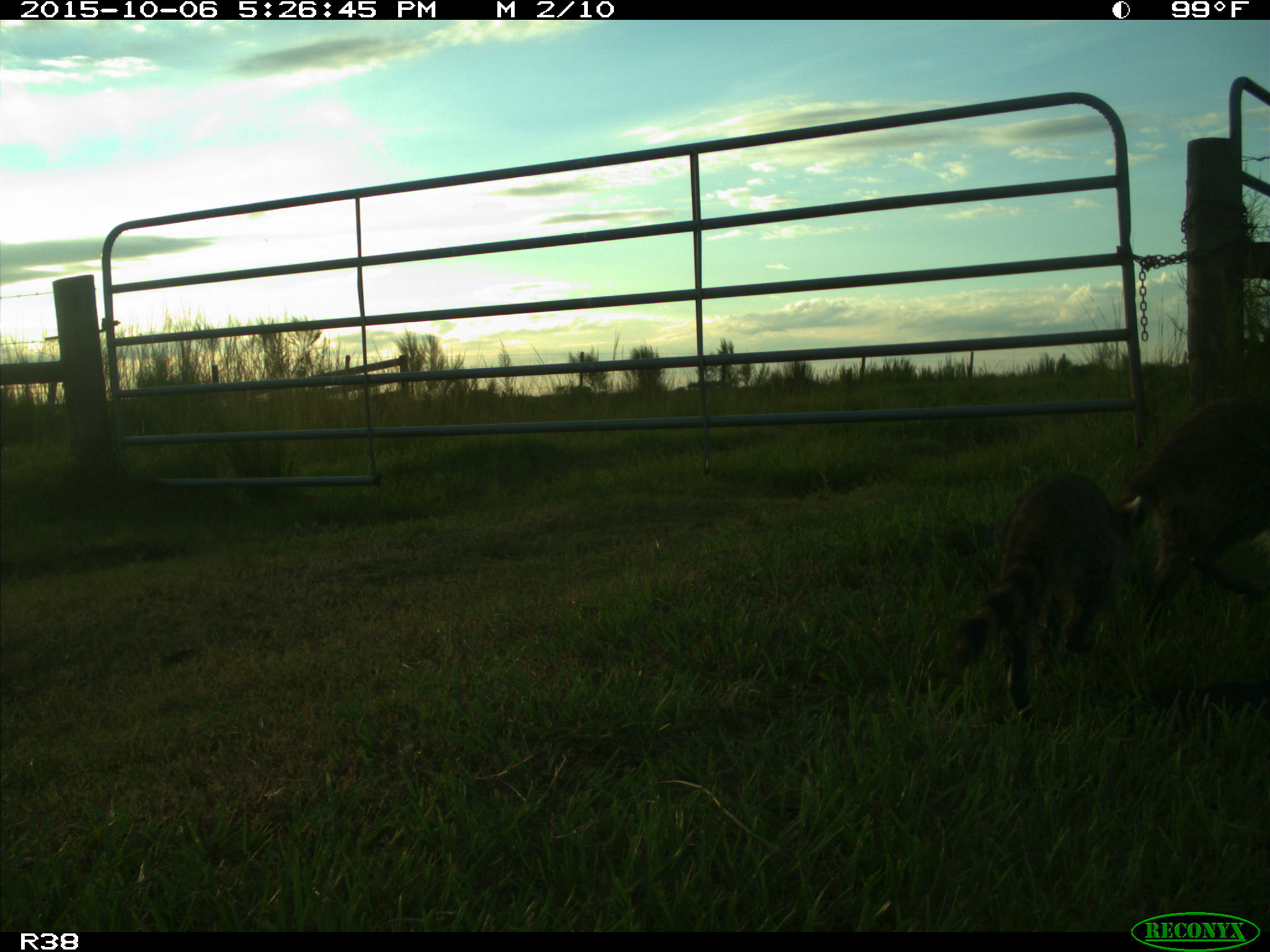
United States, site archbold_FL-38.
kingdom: Animalia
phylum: Chordata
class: Mammalia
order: Carnivora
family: Procyonidae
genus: Procyon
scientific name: Procyon lotor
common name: common raccoon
Procyon lotor (common raccoon).